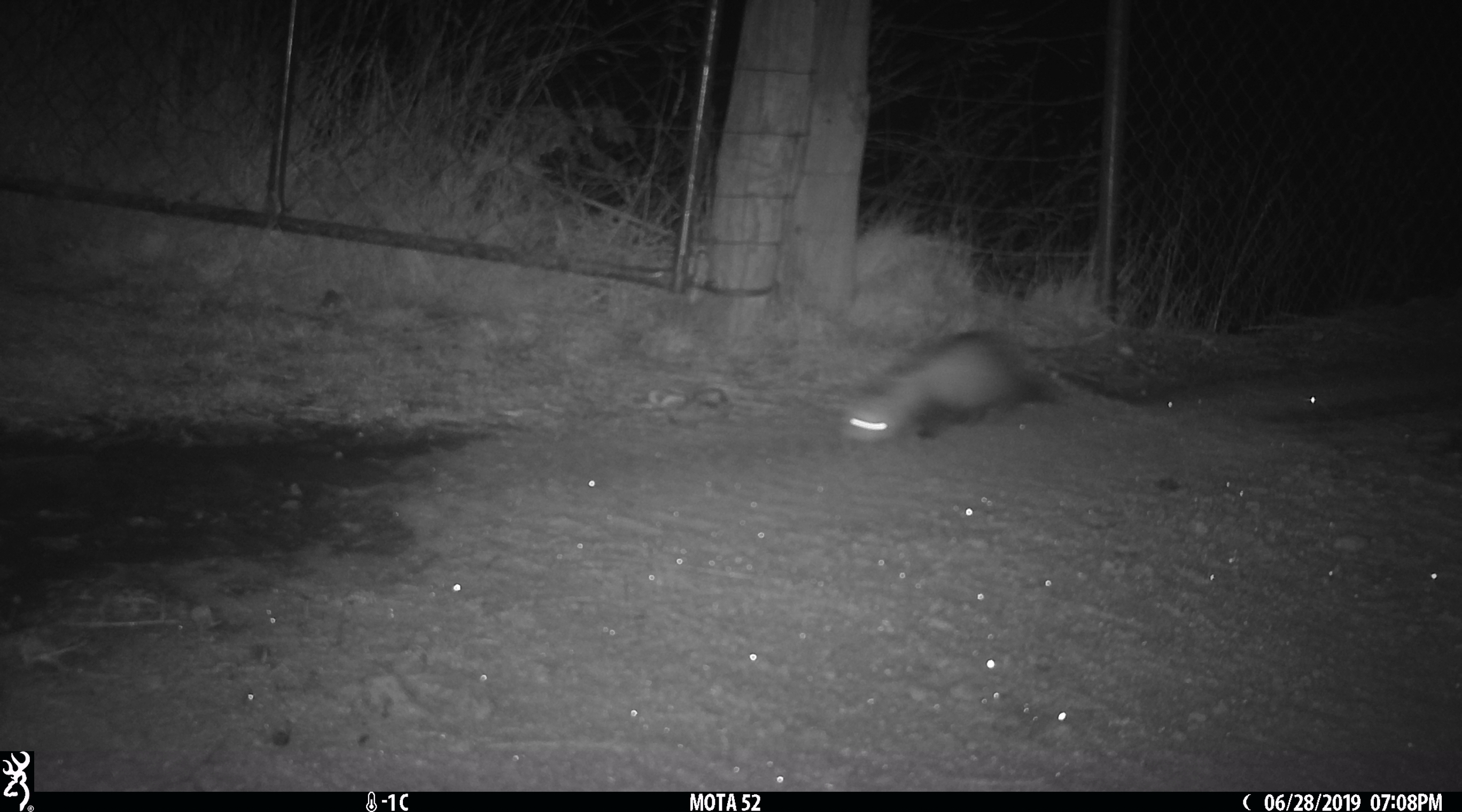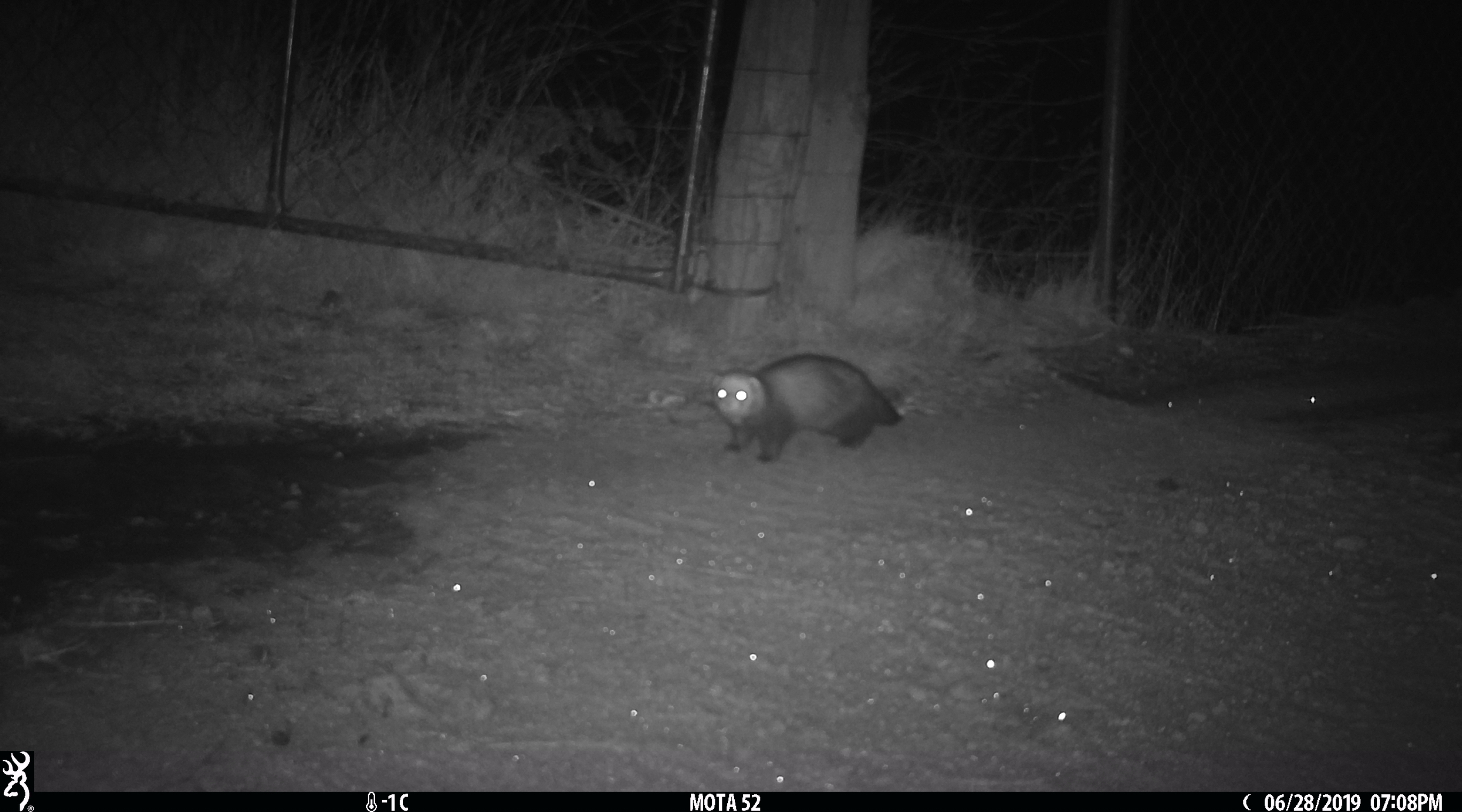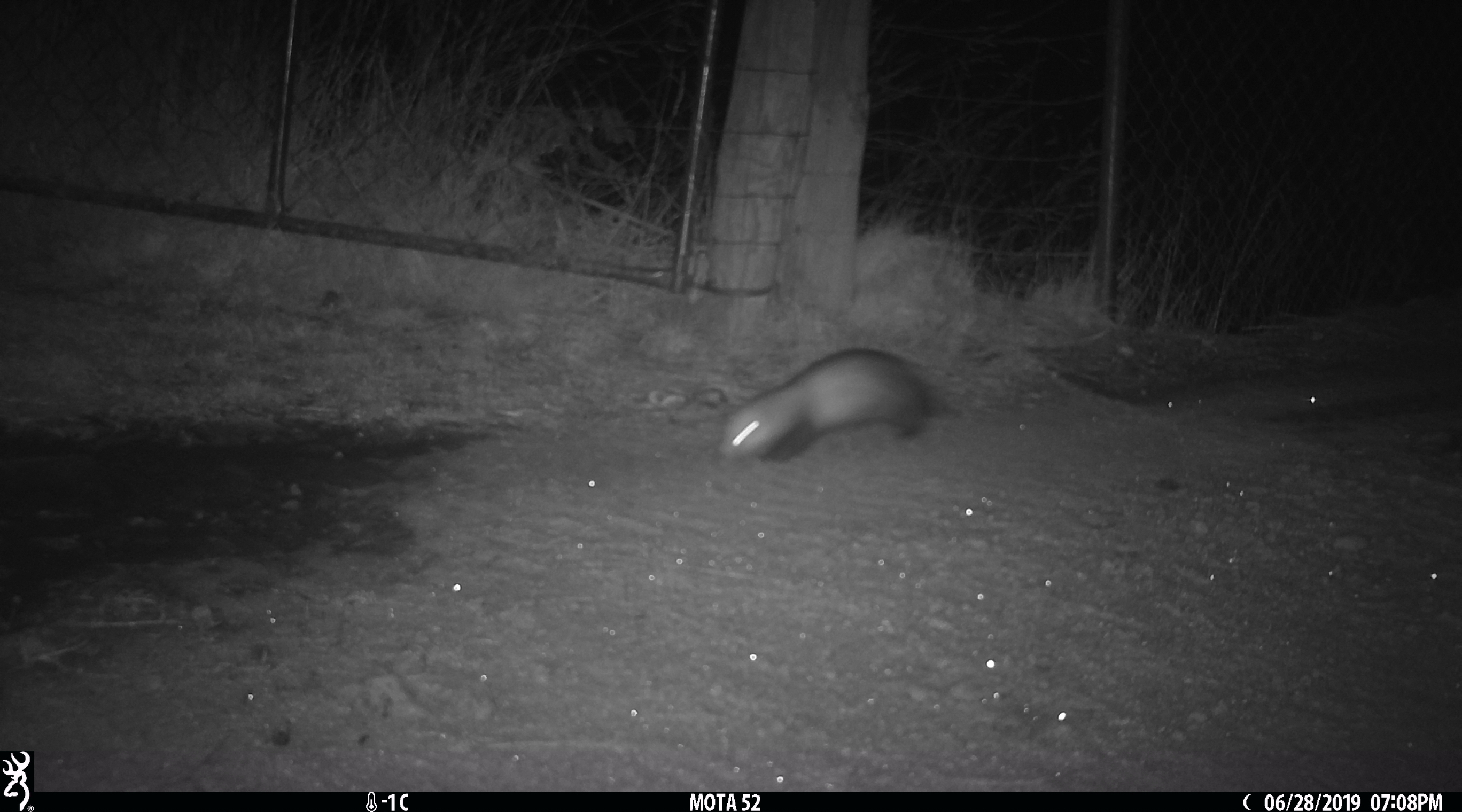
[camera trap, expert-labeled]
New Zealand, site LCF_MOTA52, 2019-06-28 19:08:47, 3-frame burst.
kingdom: Animalia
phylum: Chordata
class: Mammalia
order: Carnivora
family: Mustelidae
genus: Mustela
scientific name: Mustela furo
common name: ferret